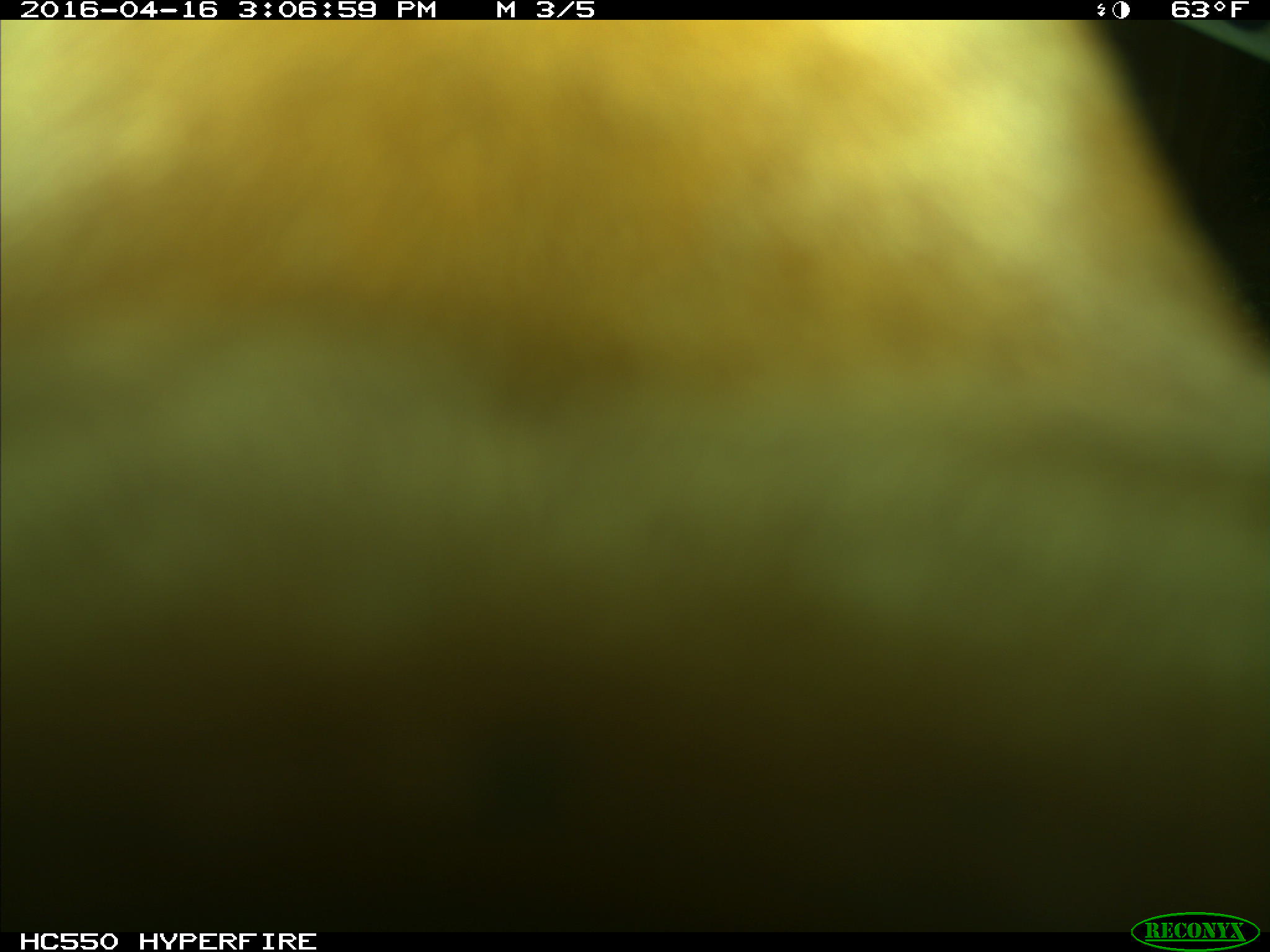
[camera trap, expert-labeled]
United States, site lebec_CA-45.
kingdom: Animalia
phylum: Chordata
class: Mammalia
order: Artiodactyla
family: Bovidae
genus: Bos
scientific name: Bos taurus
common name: domestic cow